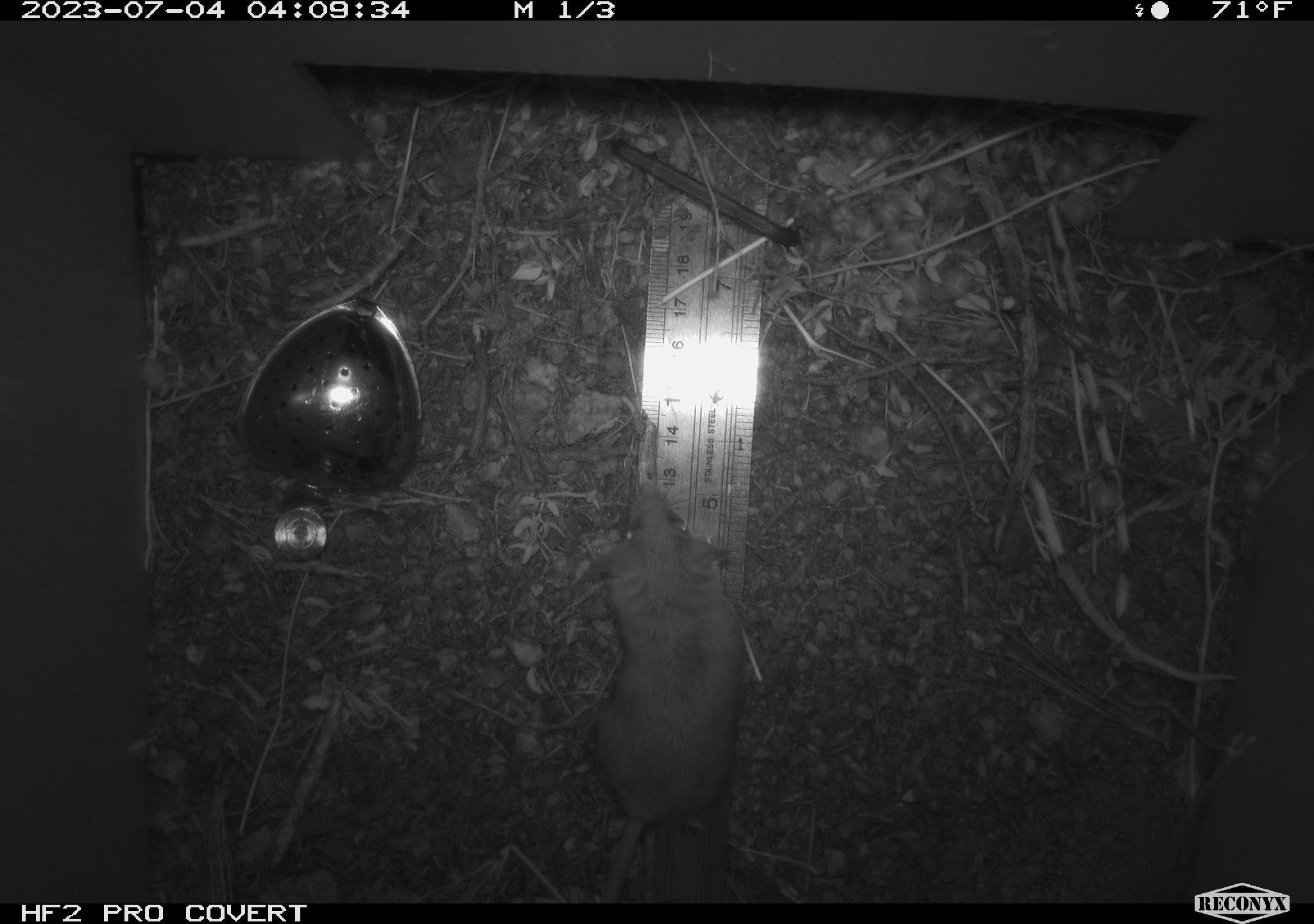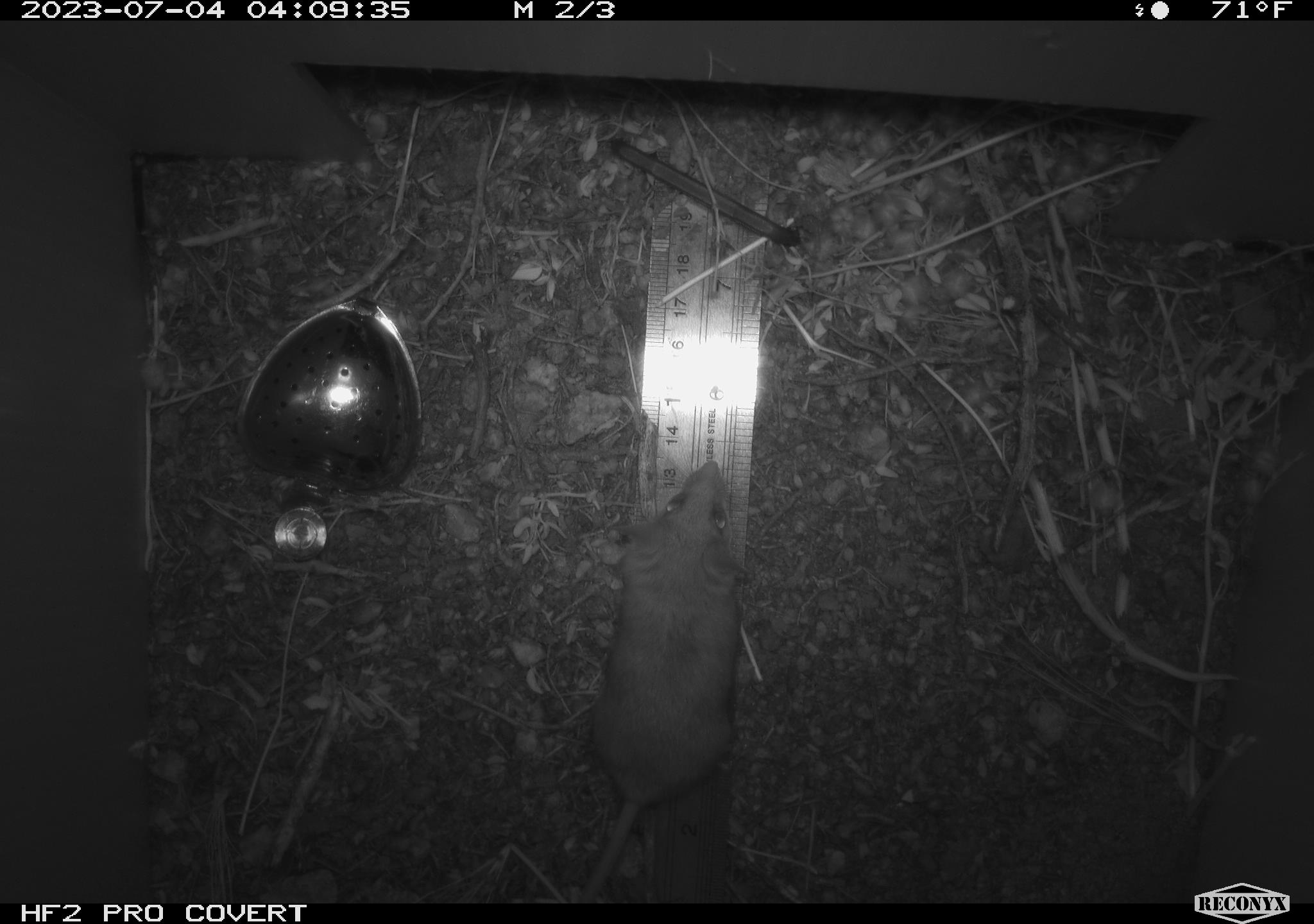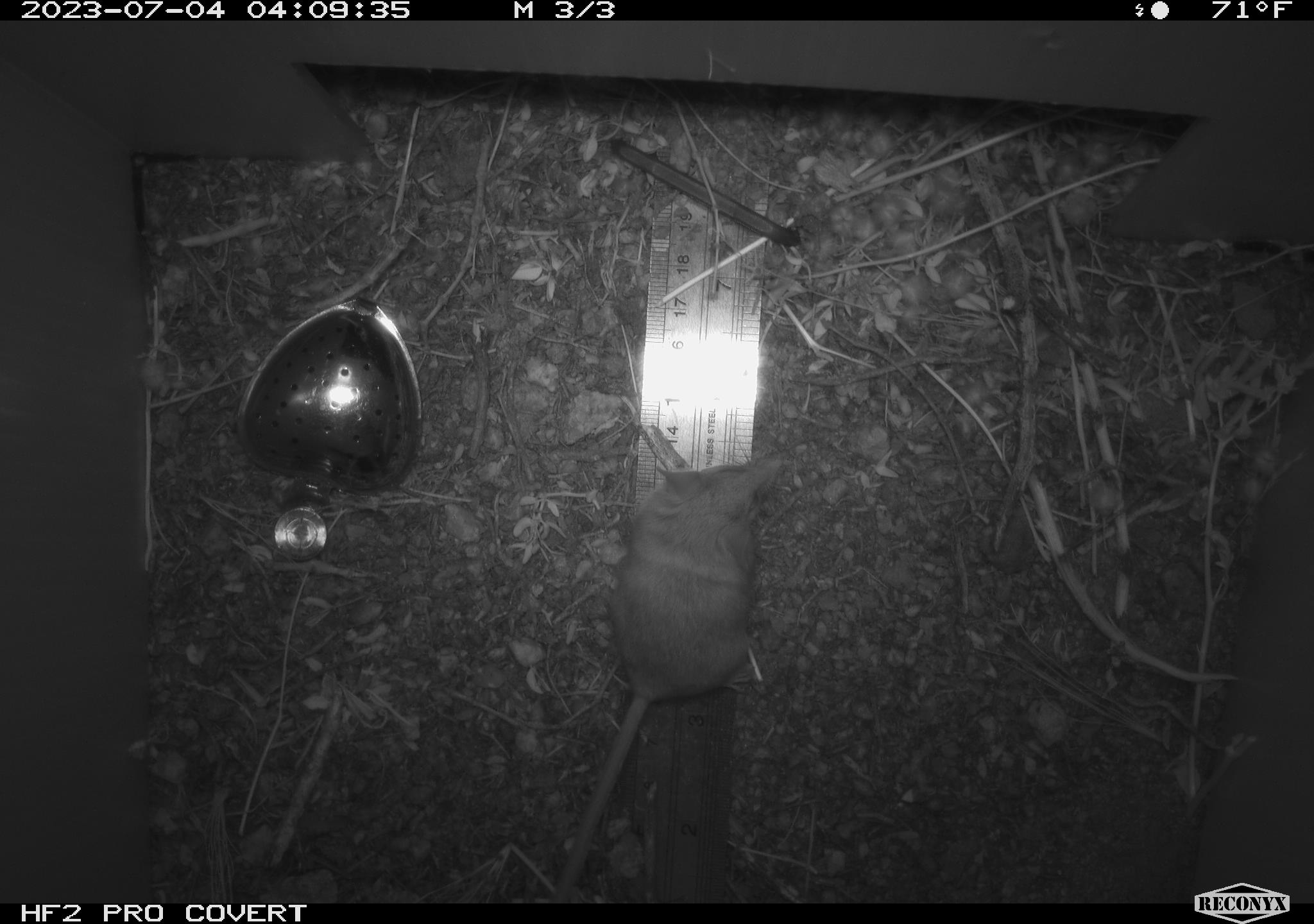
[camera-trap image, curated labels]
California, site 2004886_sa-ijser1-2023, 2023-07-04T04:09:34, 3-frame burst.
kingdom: Animalia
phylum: Chordata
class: Mammalia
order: Rodentia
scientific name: Rodentia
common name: mouse species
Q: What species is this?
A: Mouse species (Rodentia).